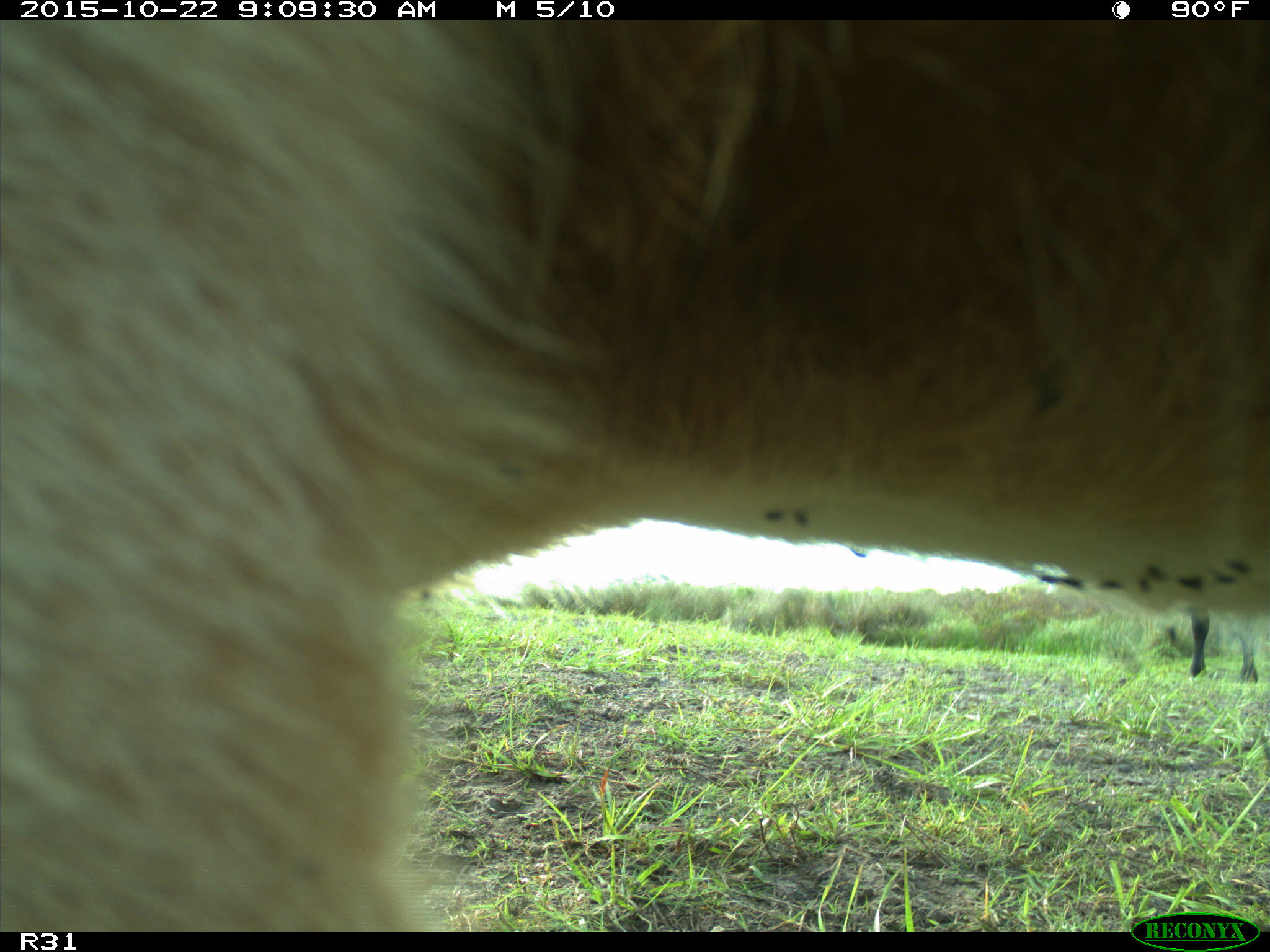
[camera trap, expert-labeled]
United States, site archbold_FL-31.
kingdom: Animalia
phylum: Chordata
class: Mammalia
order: Artiodactyla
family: Bovidae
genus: Bos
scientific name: Bos taurus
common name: domestic cow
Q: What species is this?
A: Bos taurus (domestic cow).